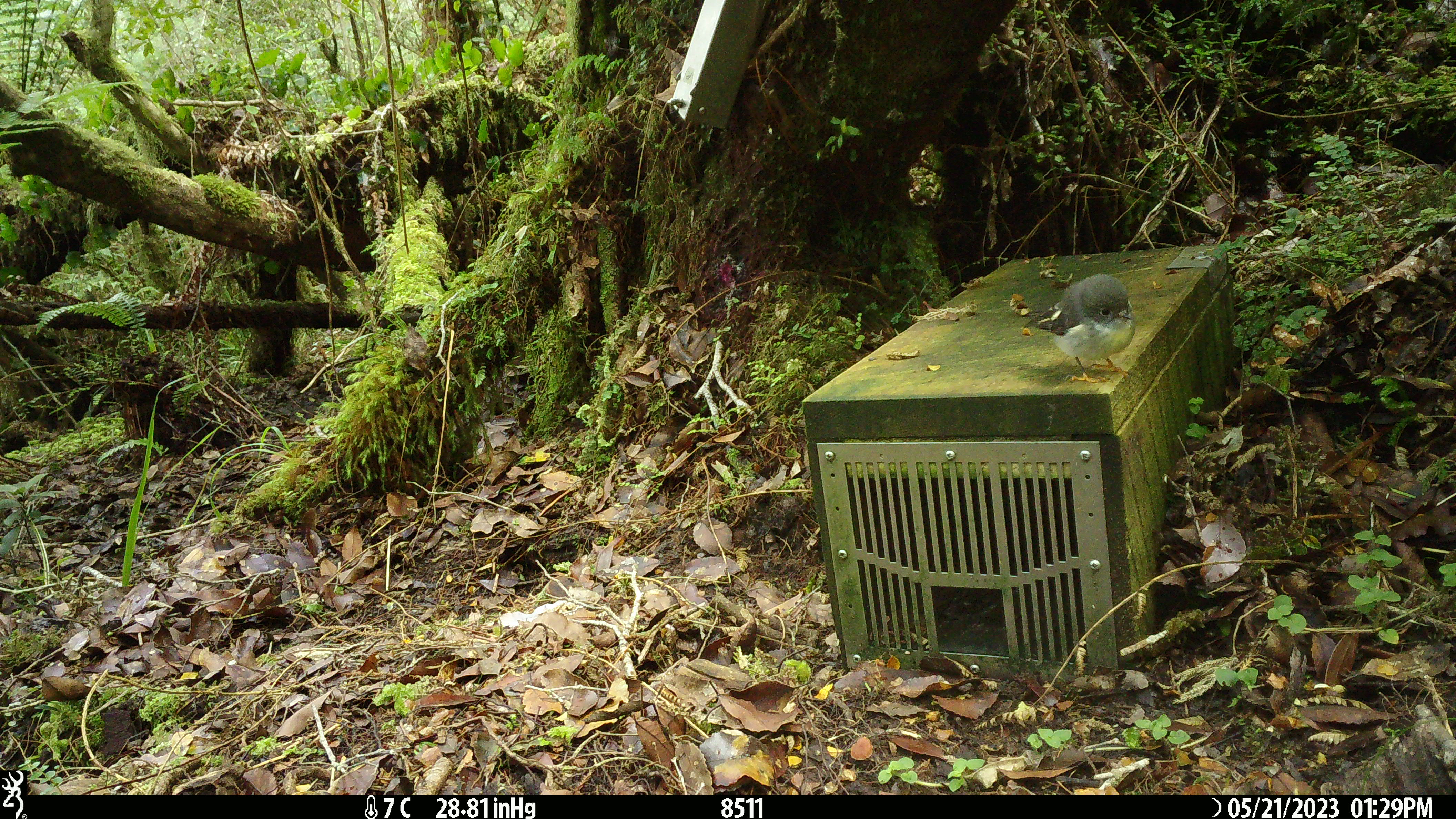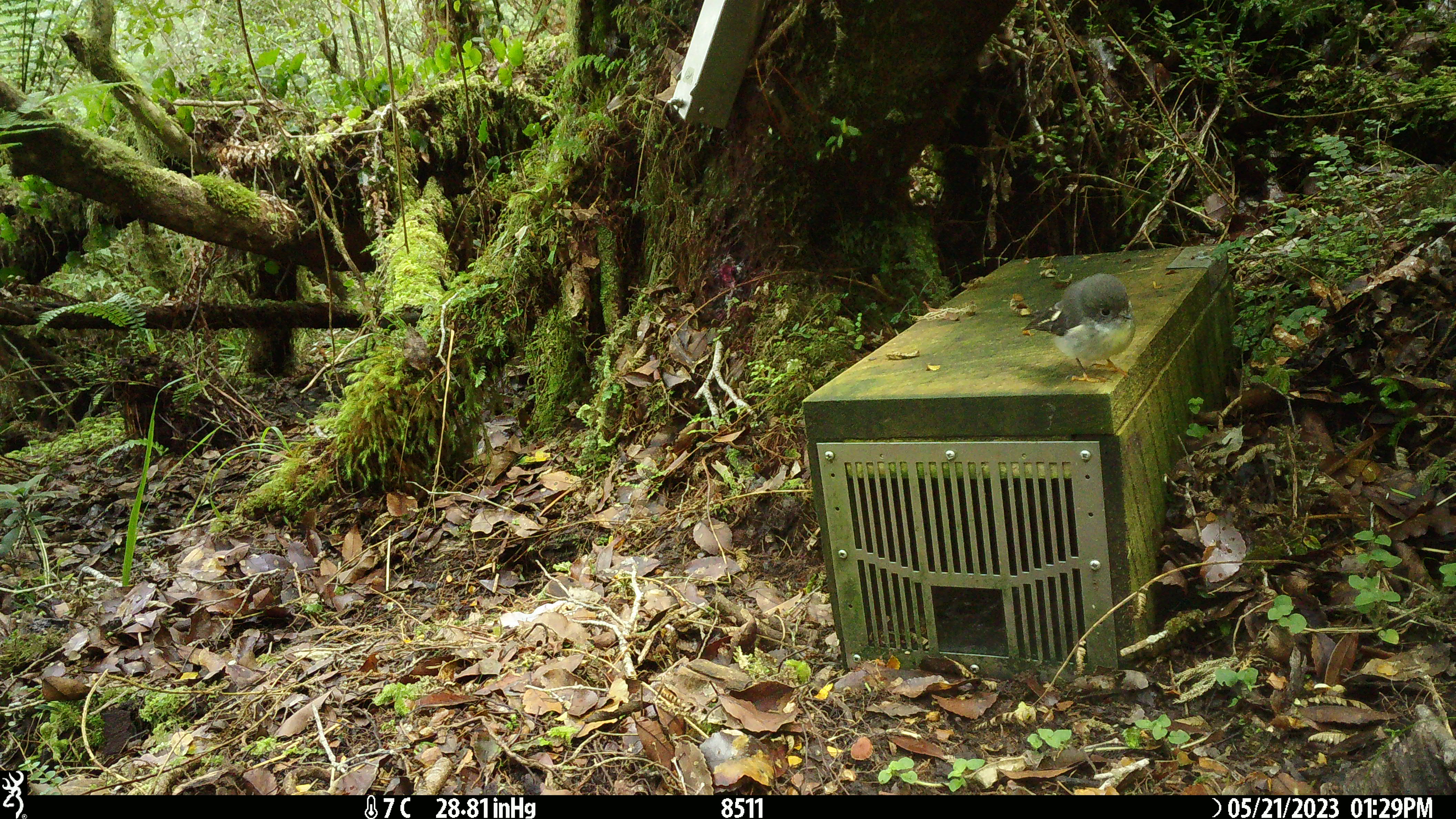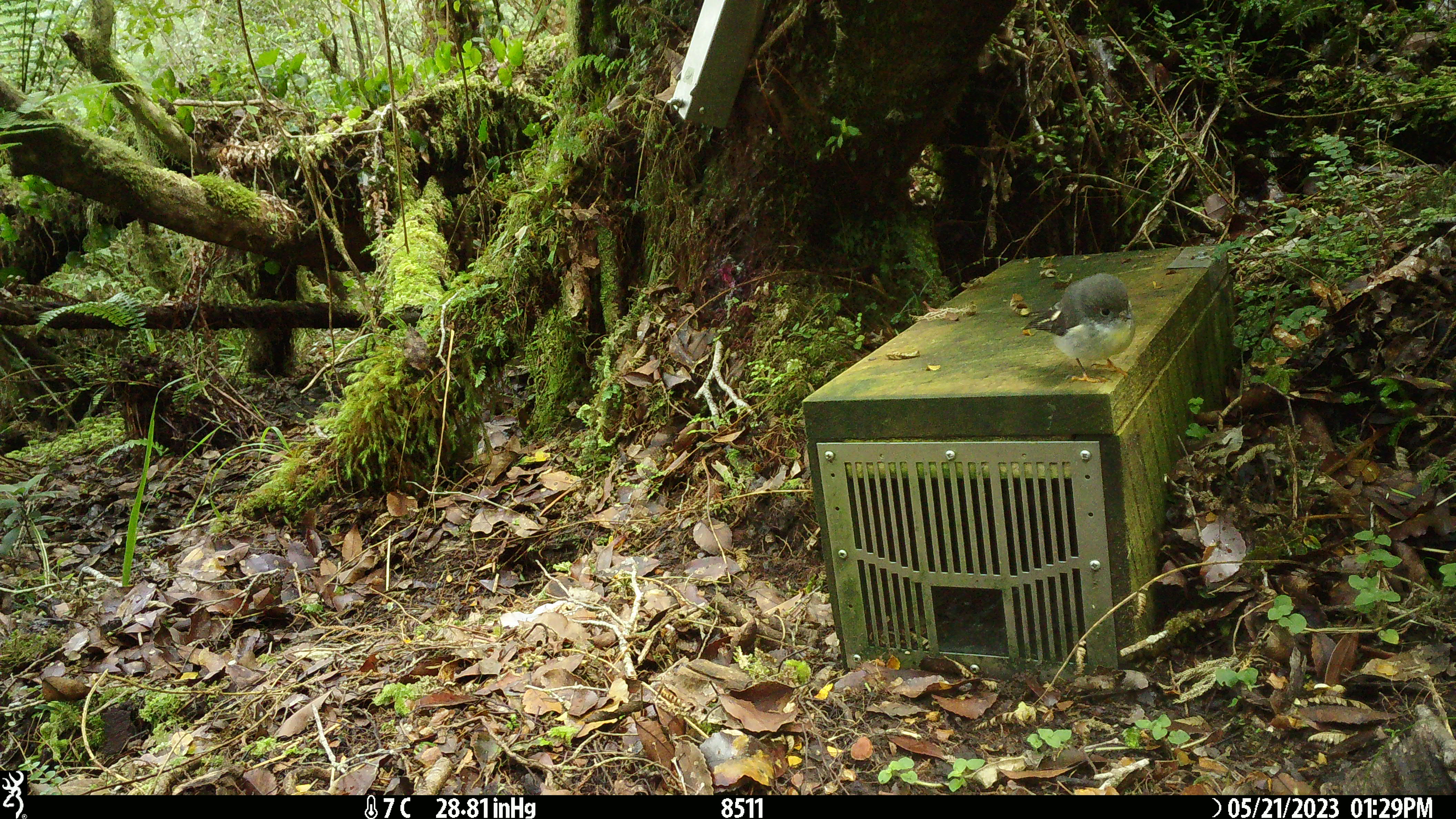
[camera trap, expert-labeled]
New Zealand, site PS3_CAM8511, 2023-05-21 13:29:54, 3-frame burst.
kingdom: Animalia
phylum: Chordata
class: Aves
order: Passeriformes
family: Petroicidae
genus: Petroica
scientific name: Petroica macrocephala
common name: tomtit